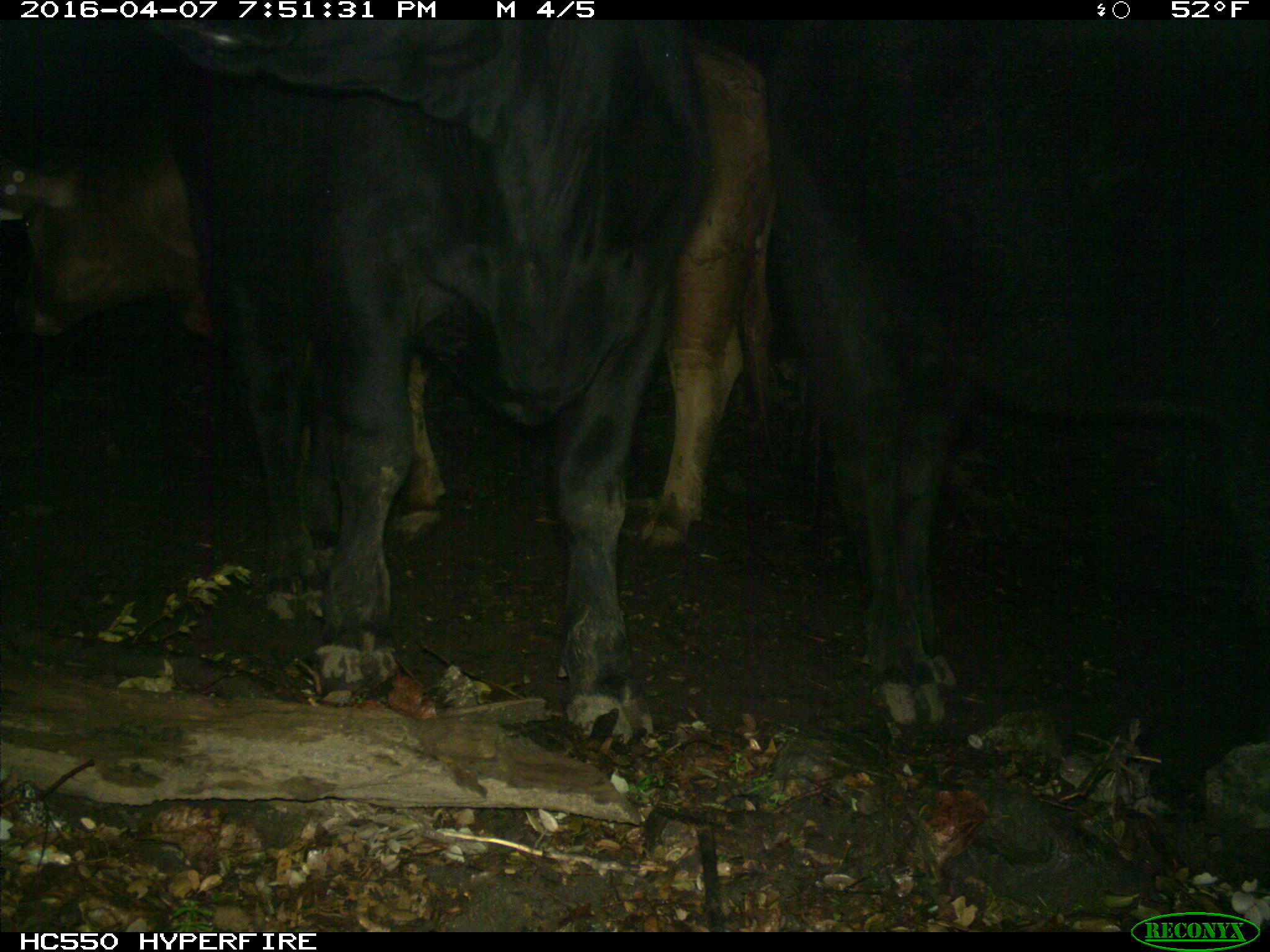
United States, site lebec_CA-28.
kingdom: Animalia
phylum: Chordata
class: Mammalia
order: Artiodactyla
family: Bovidae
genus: Bos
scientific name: Bos taurus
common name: domestic cow